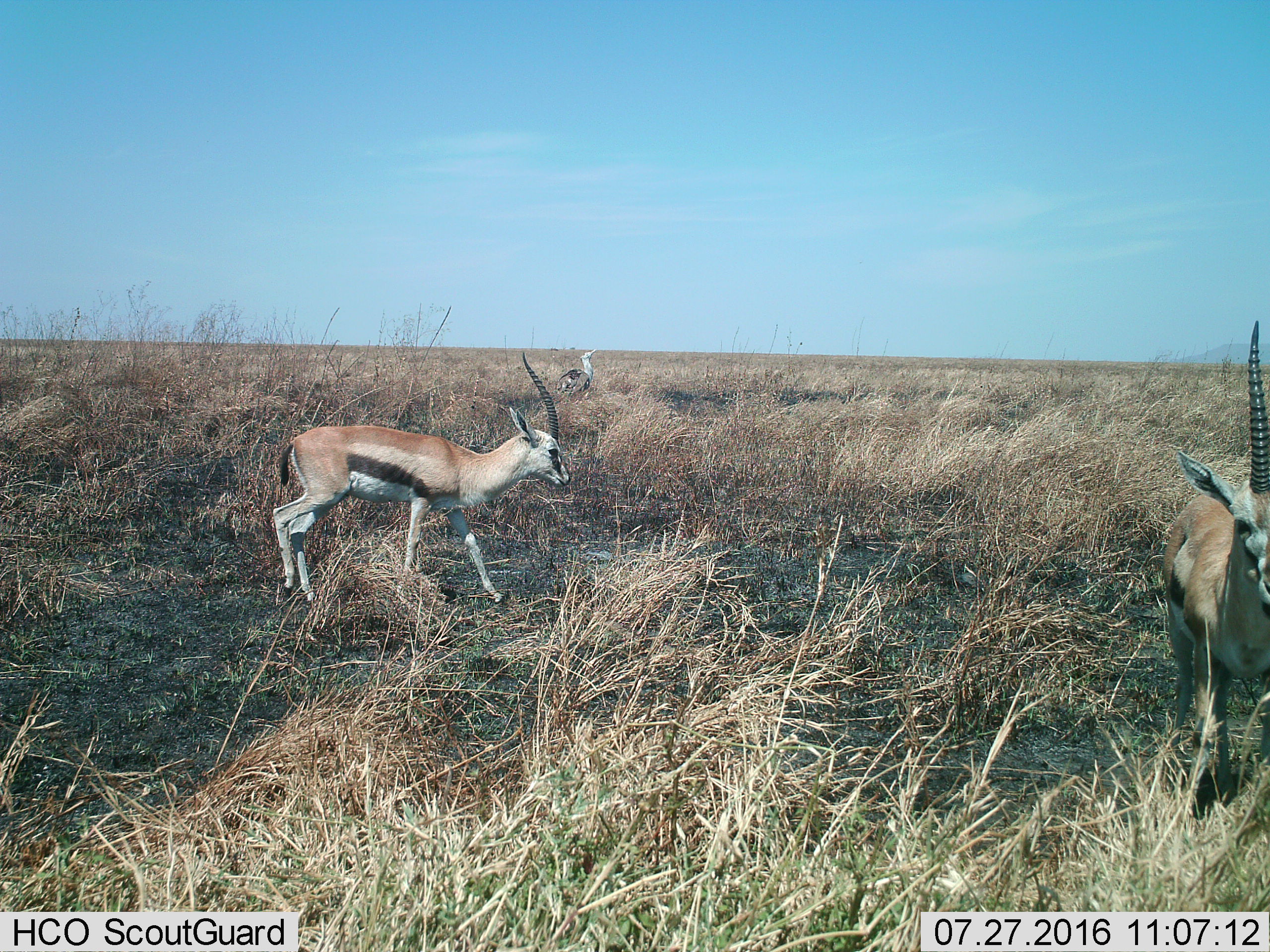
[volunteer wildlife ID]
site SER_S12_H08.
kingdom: Animalia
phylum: Chordata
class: Mammalia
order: Artiodactyla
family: Bovidae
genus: Eudorcas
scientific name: Eudorcas thomsonii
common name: thomson's gazelle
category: gazellethomsons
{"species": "gazellethomsons (thomson's gazelle) (Eudorcas thomsonii)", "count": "2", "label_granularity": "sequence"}